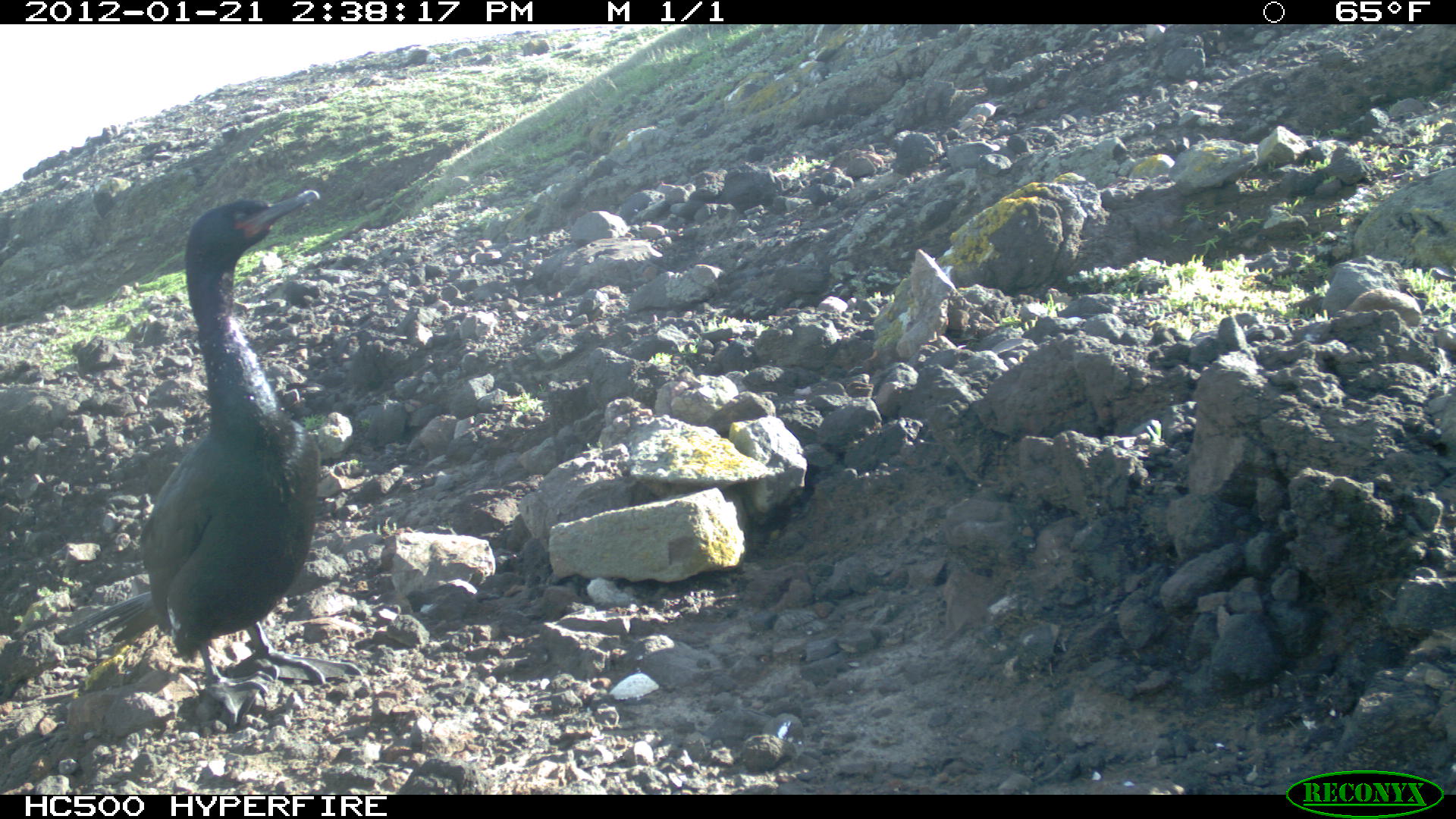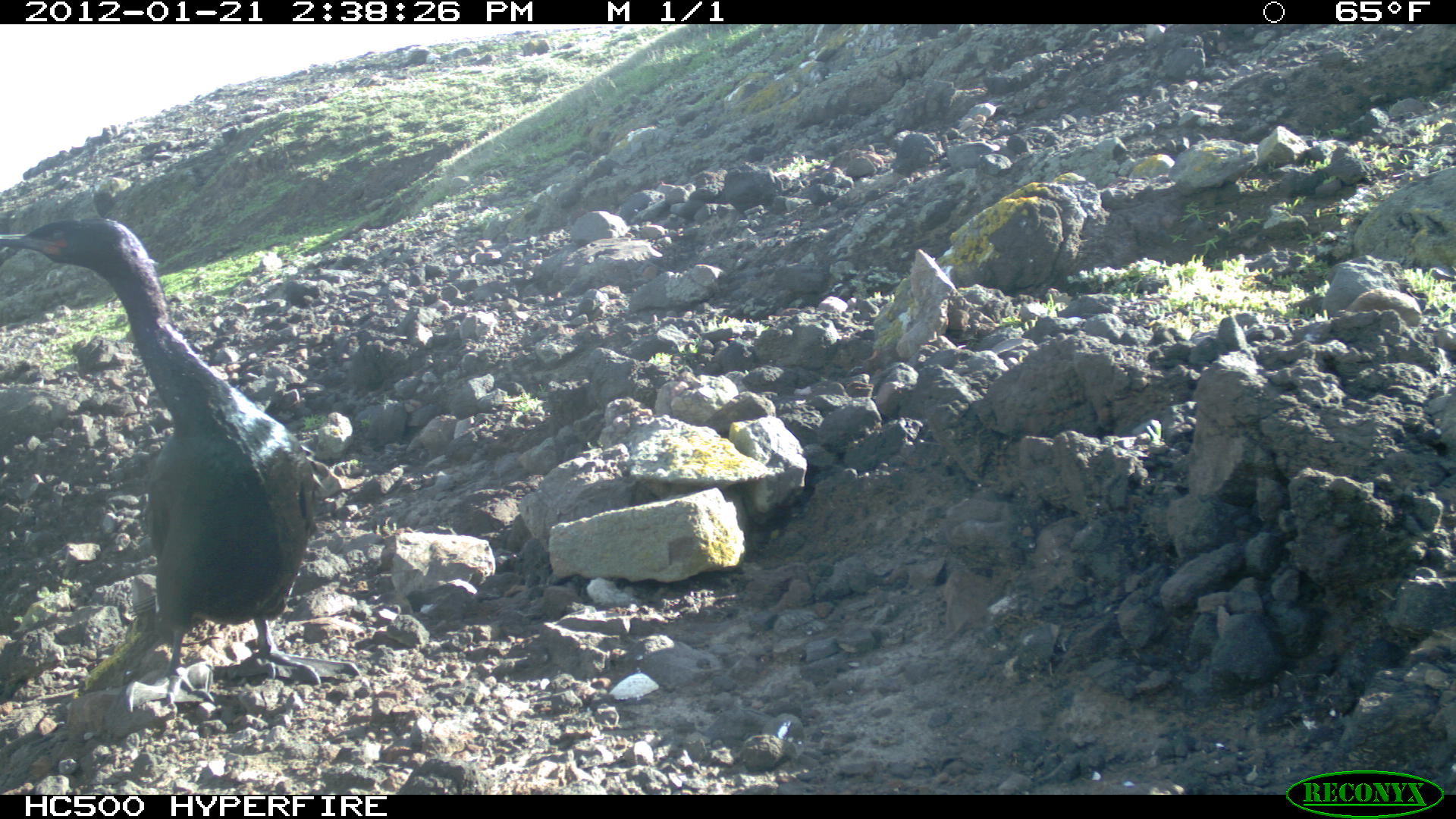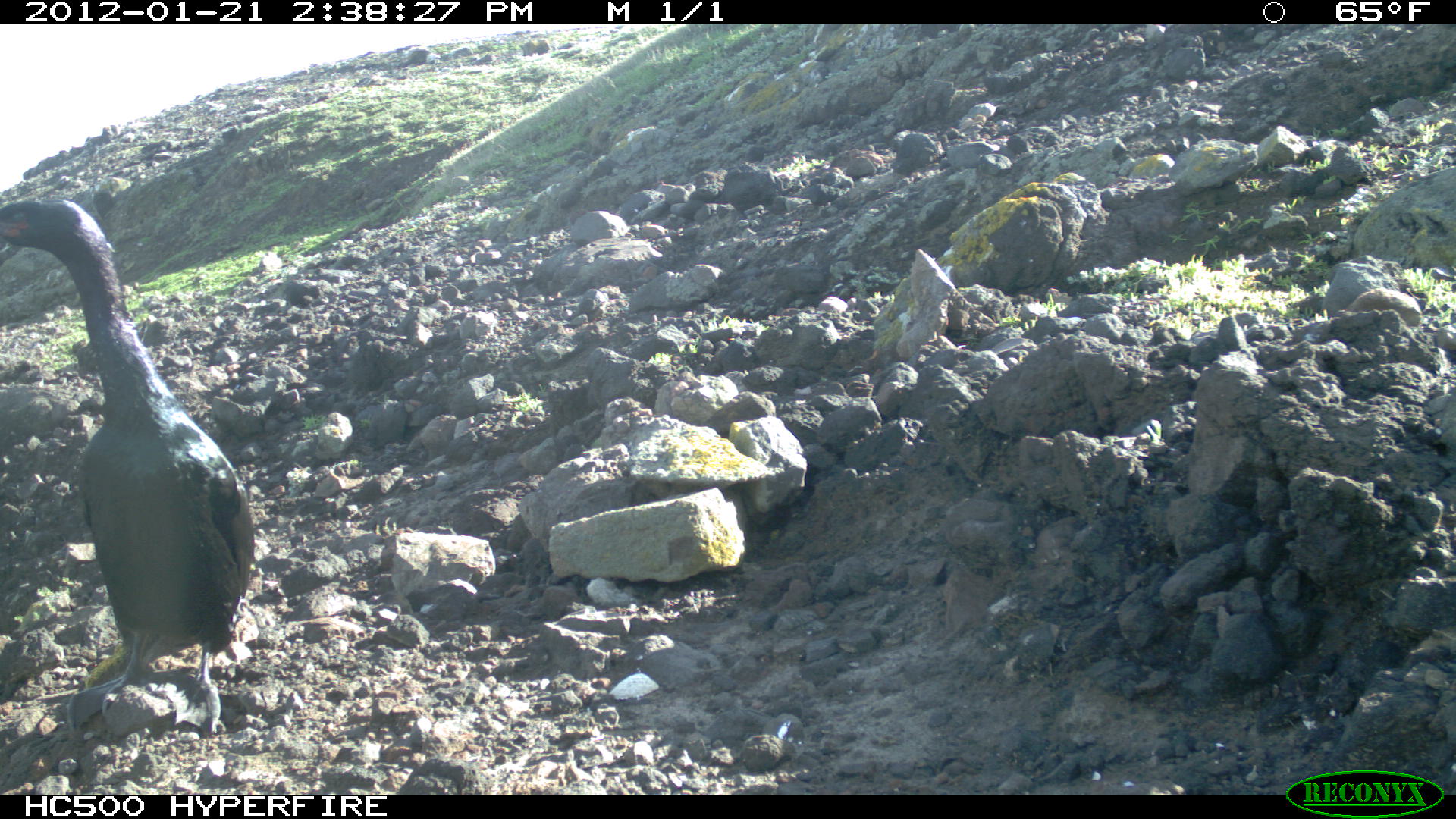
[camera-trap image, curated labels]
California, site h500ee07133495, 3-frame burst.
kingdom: Animalia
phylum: Chordata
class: Aves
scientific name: Aves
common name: bird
Bird (Aves).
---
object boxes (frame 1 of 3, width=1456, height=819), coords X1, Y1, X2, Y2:
bird: 66, 190, 362, 723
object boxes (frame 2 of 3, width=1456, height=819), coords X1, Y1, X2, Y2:
bird: 0, 215, 360, 724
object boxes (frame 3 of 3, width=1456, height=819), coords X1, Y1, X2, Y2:
bird: 0, 199, 253, 740